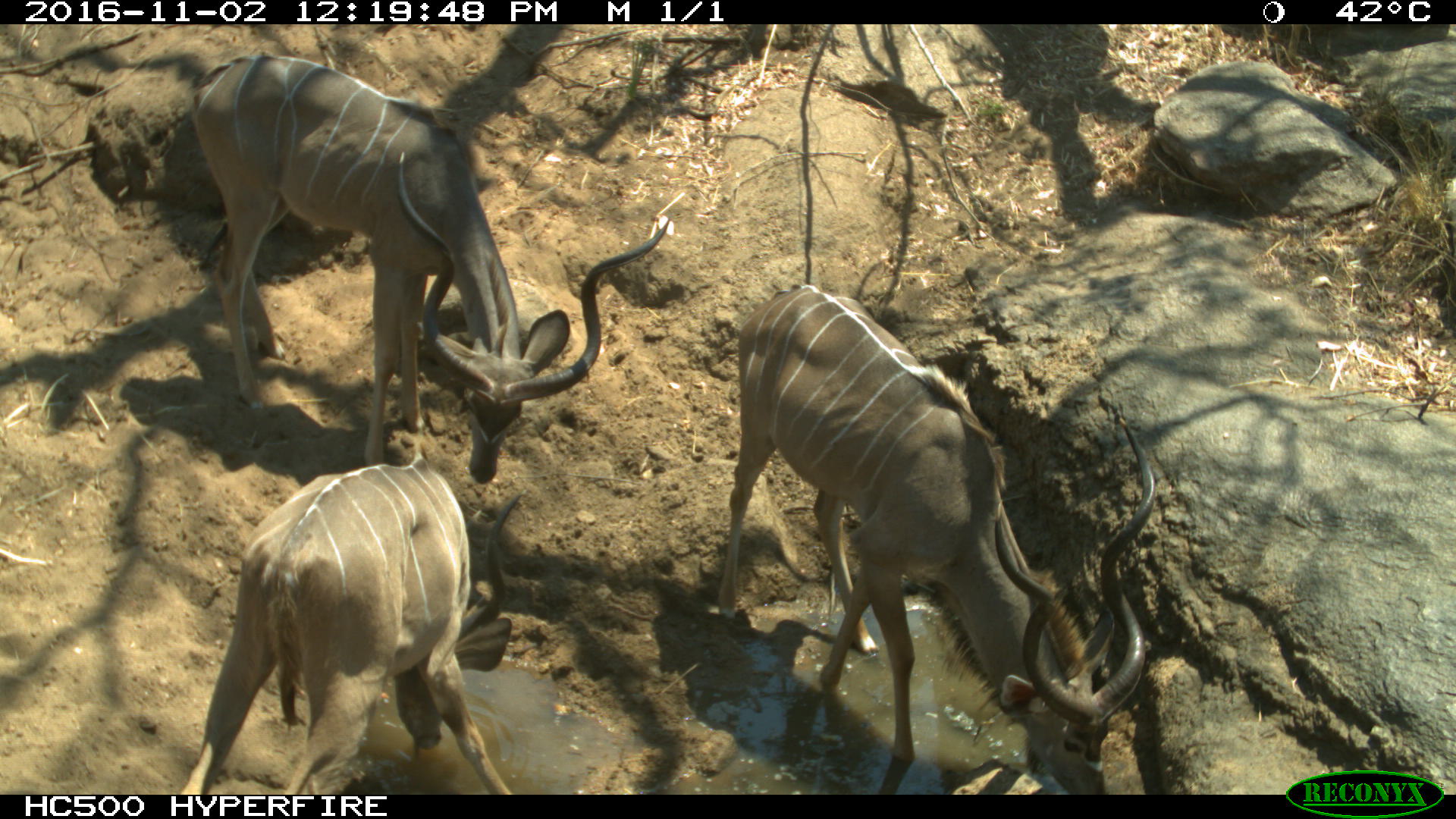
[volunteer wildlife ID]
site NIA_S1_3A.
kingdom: Animalia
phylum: Chordata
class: Mammalia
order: Artiodactyla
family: Bovidae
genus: Tragelaphus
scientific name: Tragelaphus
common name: kudu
Kudu (Tragelaphus), count 3. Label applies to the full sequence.